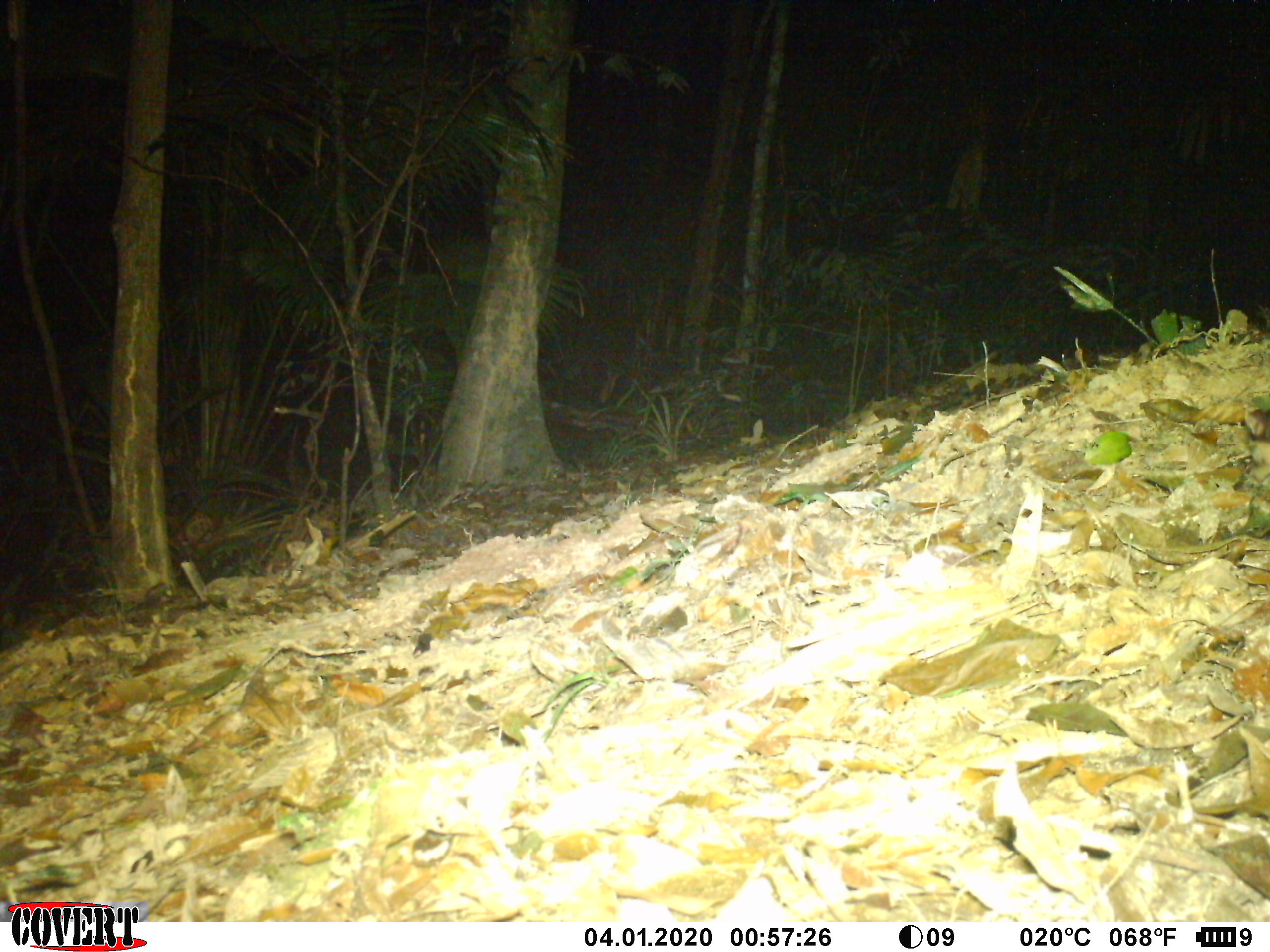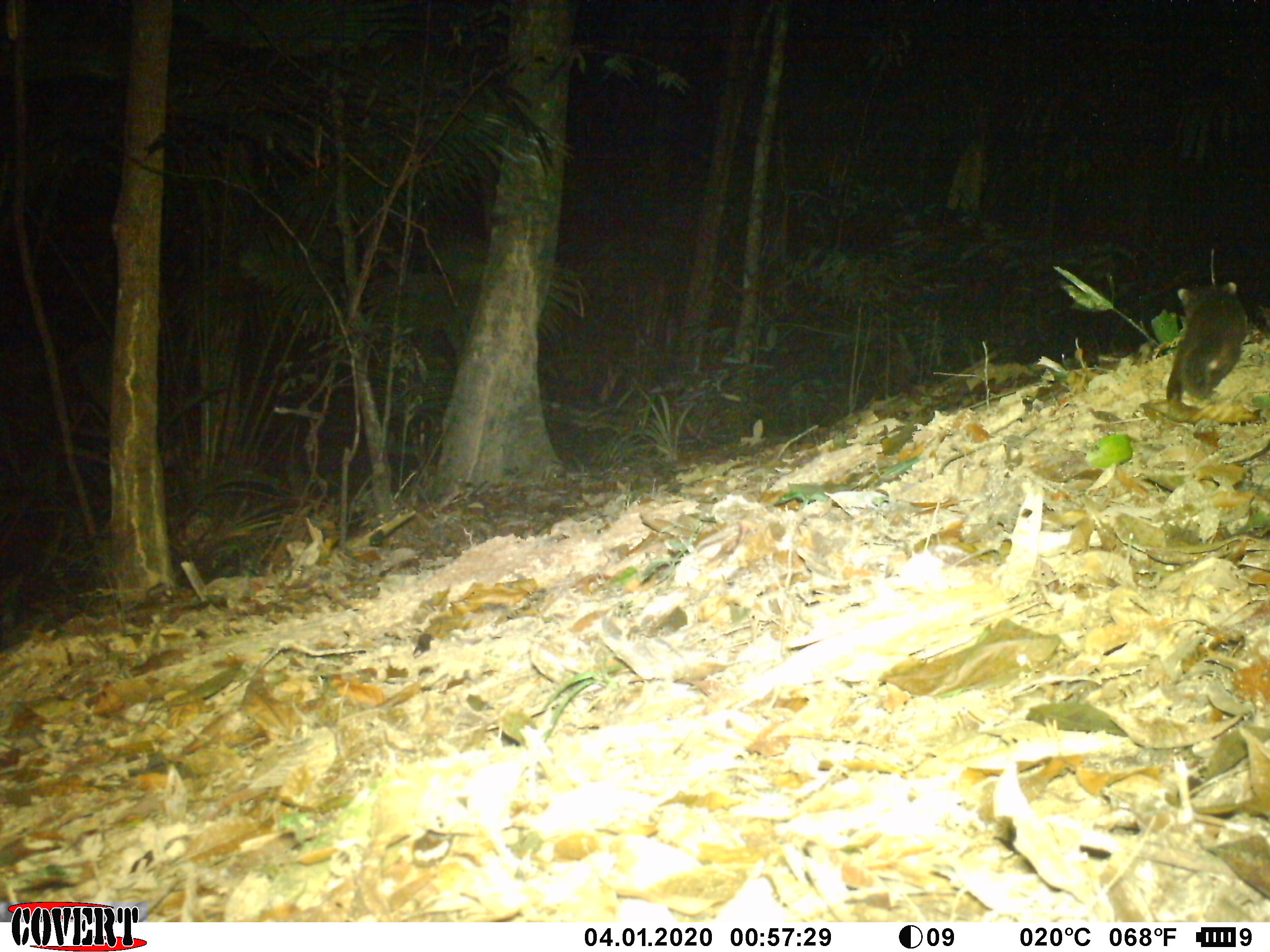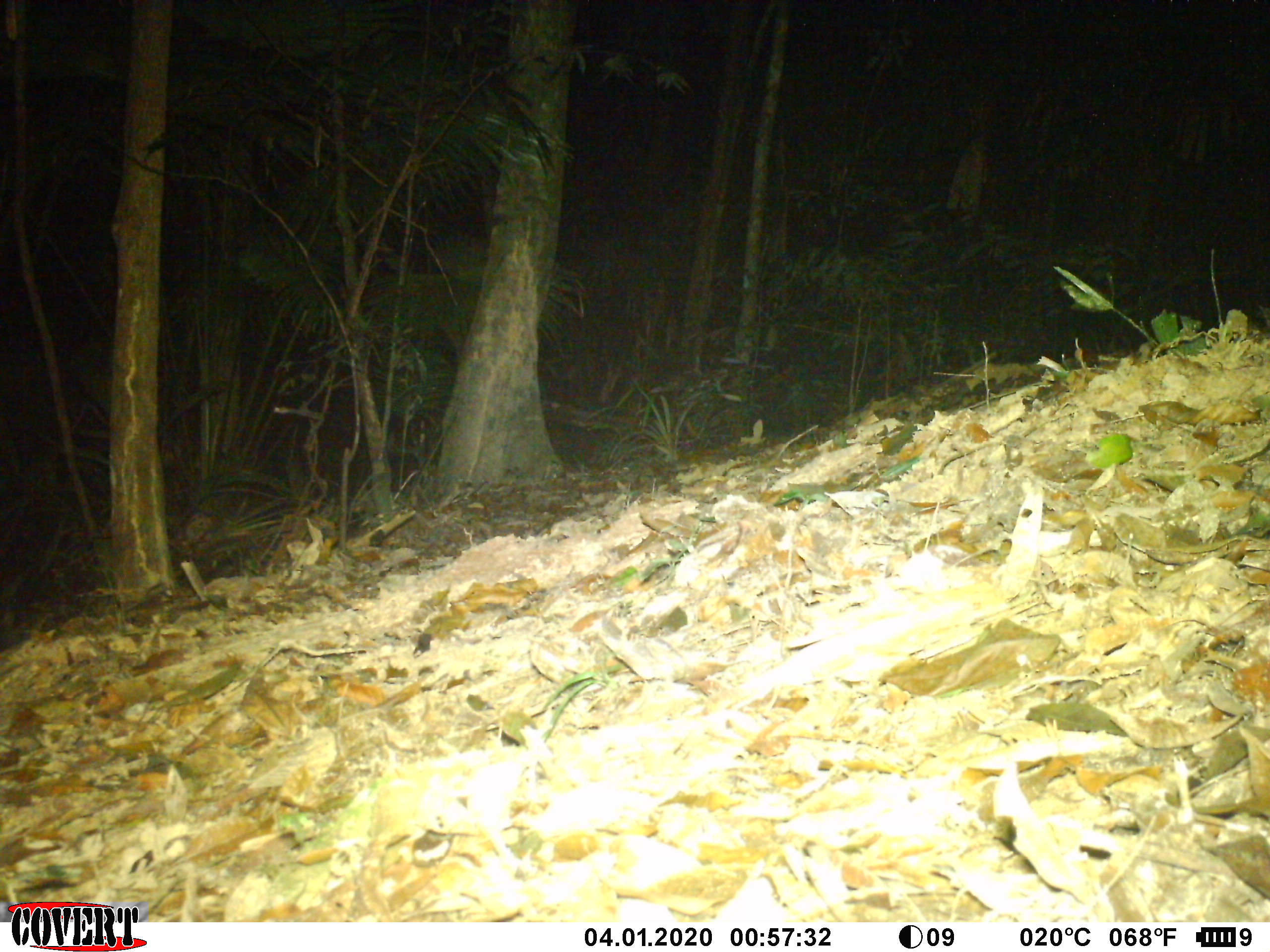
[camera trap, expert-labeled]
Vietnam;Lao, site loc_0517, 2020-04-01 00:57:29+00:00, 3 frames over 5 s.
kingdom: Animalia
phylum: Chordata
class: Mammalia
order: Carnivora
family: Mustelidae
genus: Melogale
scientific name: Melogale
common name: ferret badger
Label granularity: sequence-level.